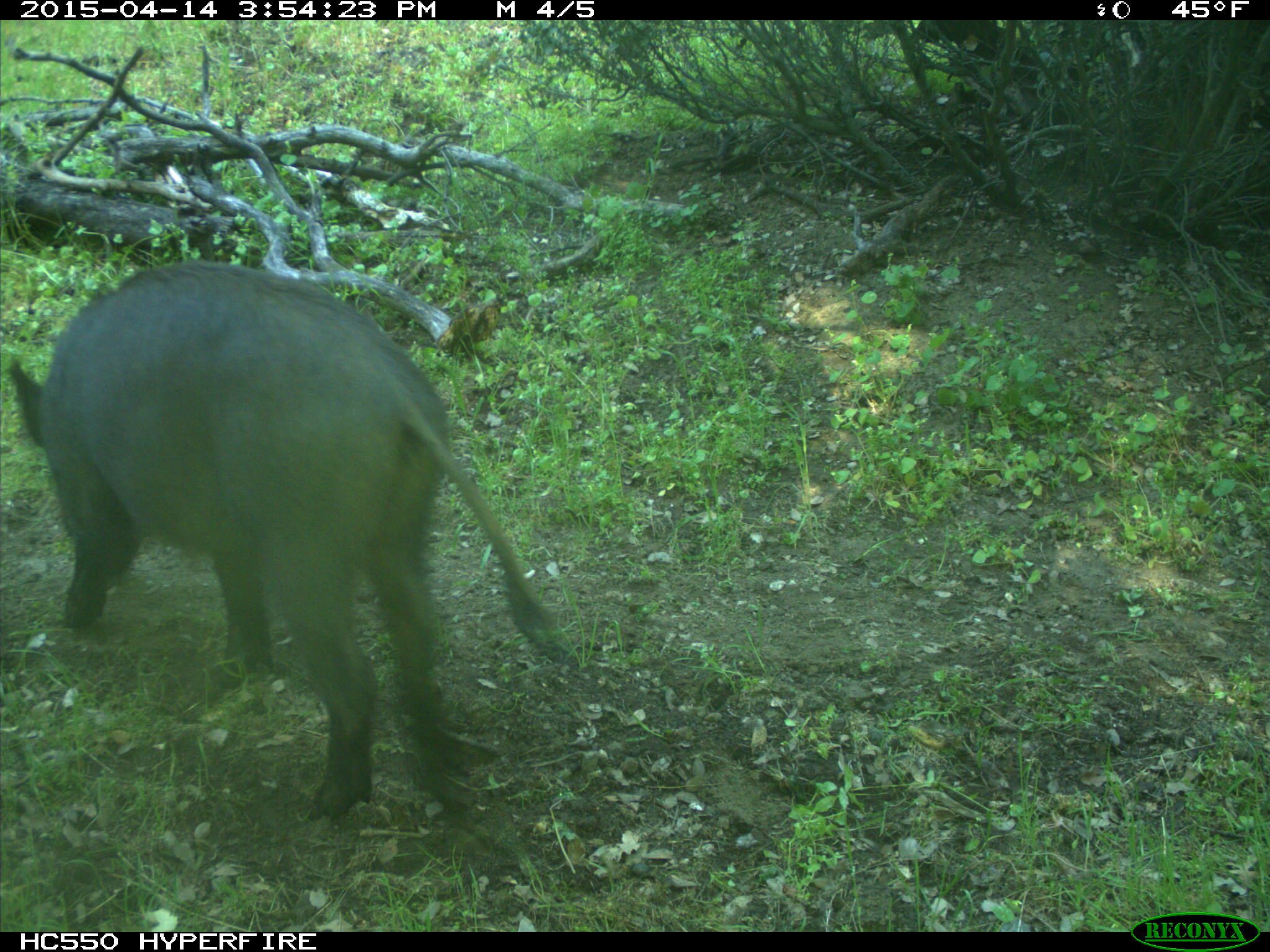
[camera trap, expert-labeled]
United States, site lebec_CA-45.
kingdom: Animalia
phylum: Chordata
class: Mammalia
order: Artiodactyla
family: Suidae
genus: Sus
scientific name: Sus scrofa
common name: wild boar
Sus scrofa (wild boar).